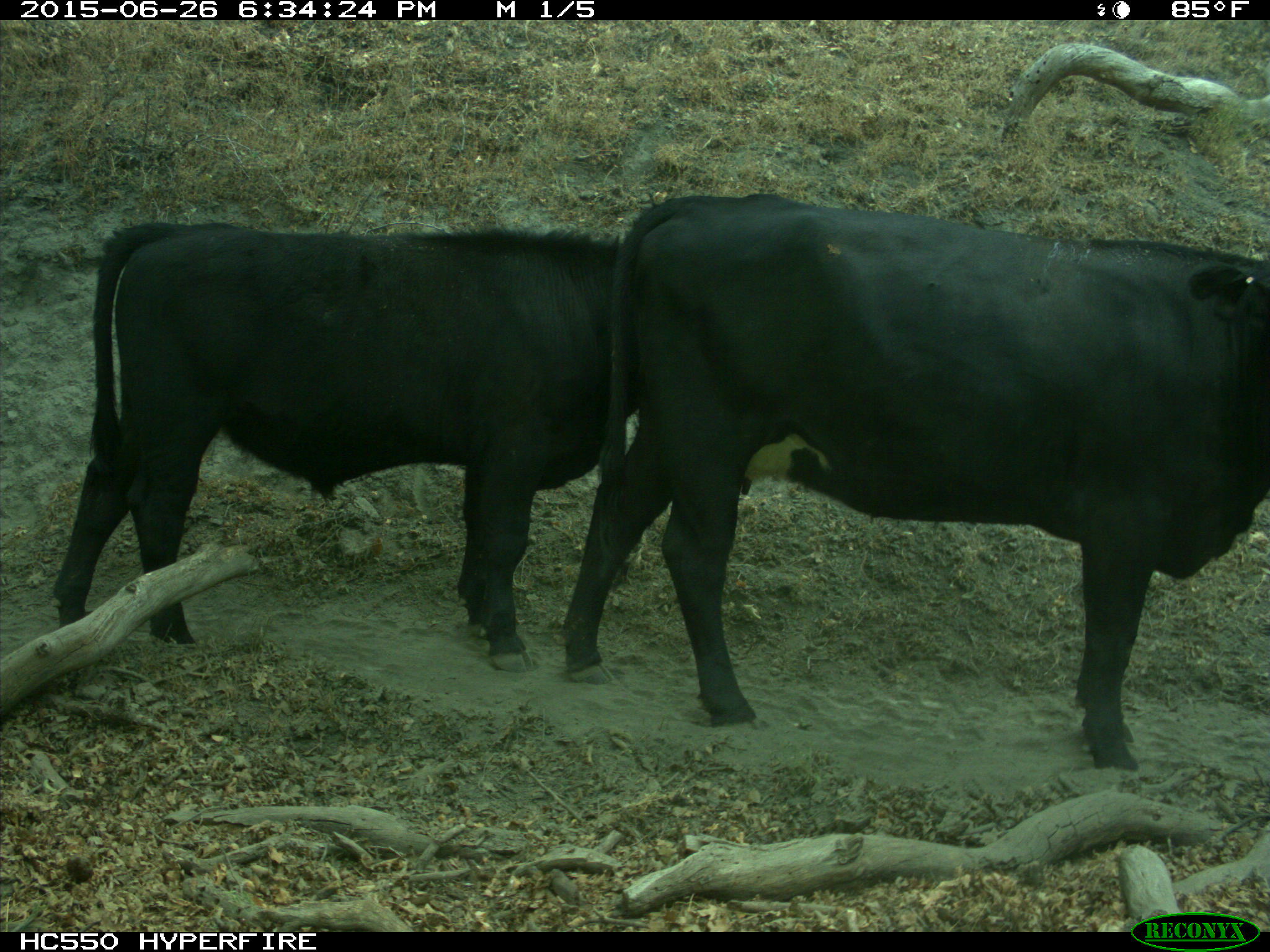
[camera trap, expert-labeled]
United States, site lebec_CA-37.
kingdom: Animalia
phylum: Chordata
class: Mammalia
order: Artiodactyla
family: Bovidae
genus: Bos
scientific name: Bos taurus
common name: domestic cow